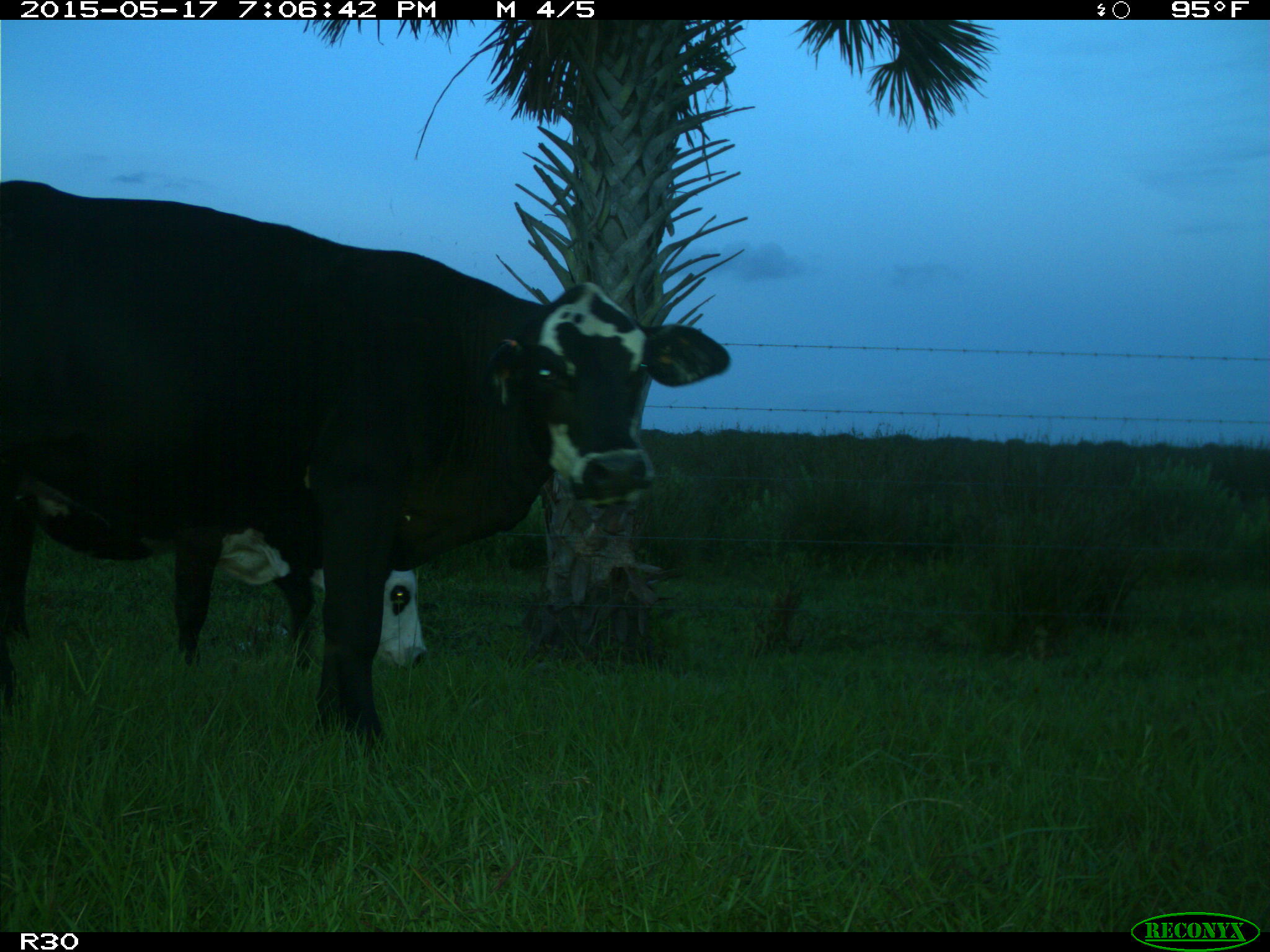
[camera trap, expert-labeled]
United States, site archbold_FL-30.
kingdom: Animalia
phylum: Chordata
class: Mammalia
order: Artiodactyla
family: Bovidae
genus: Bos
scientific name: Bos taurus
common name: domestic cow